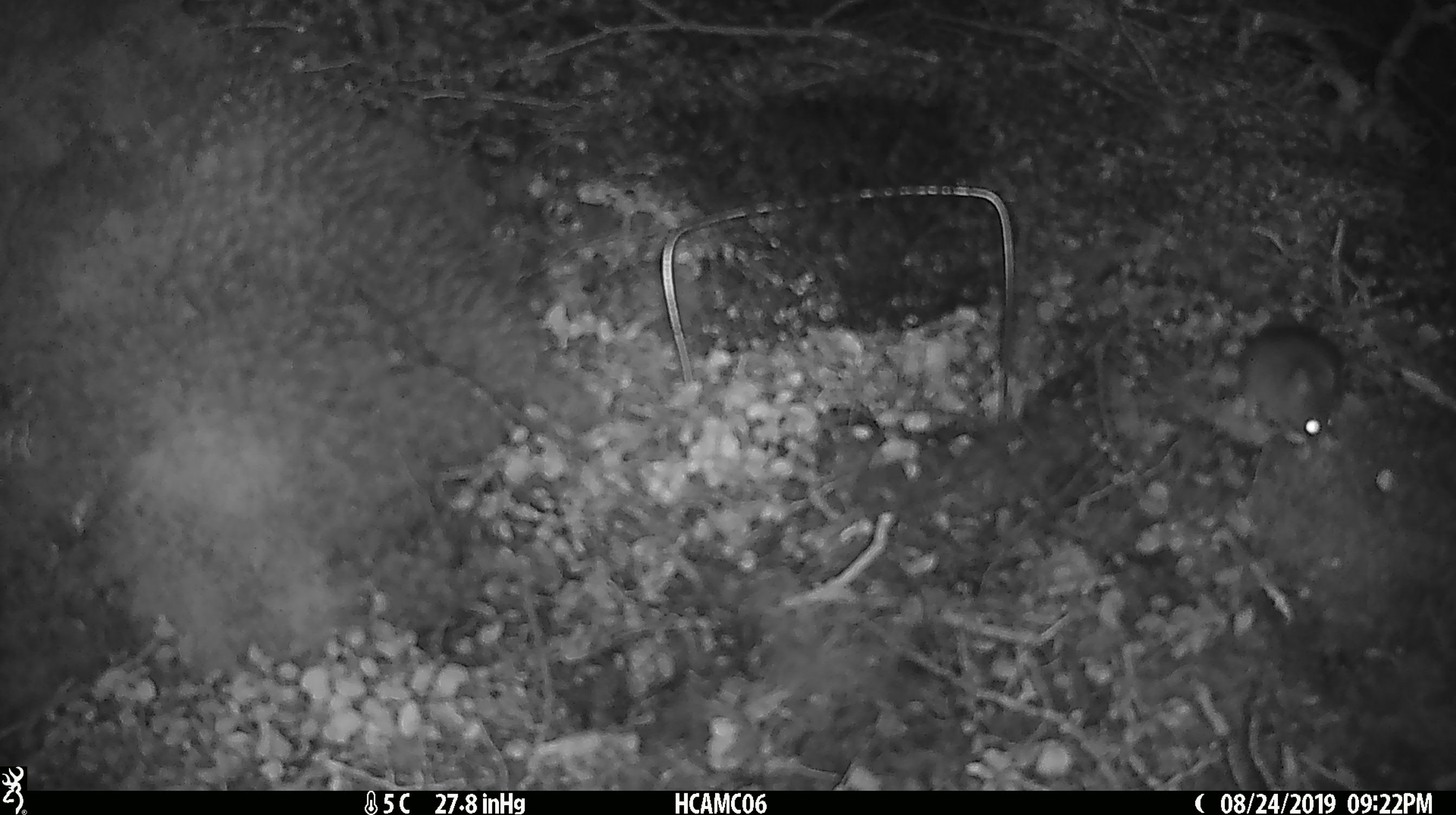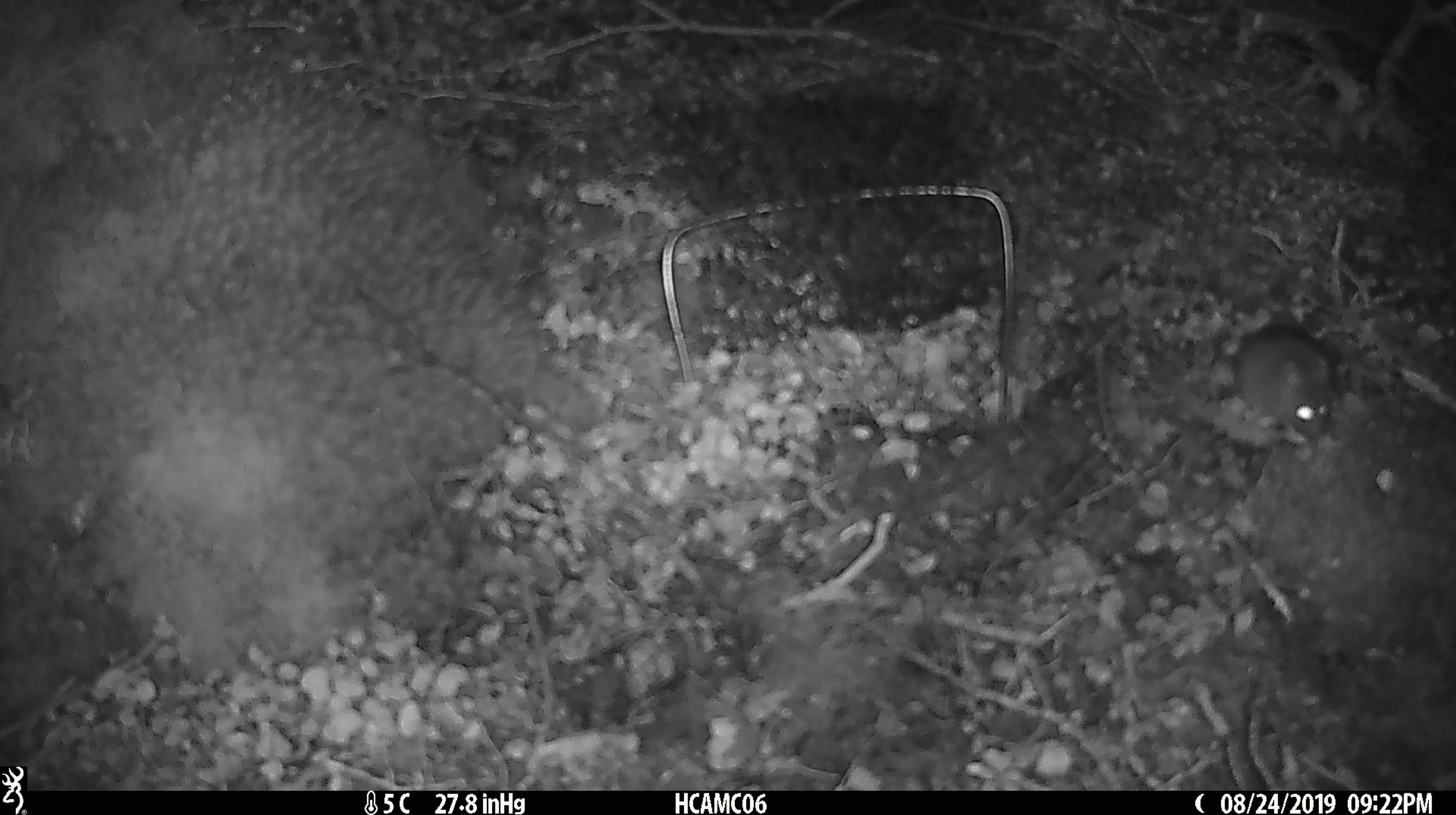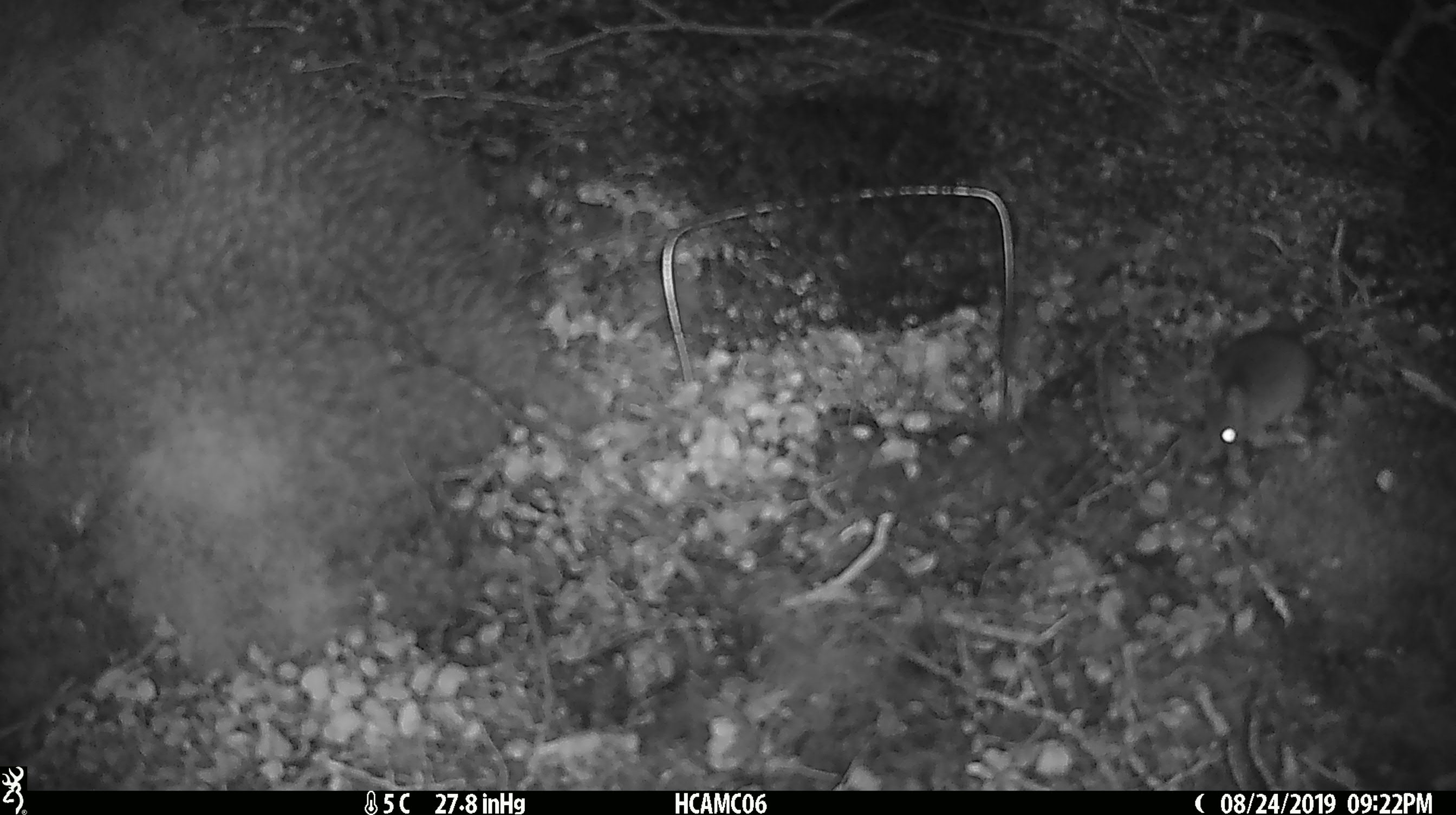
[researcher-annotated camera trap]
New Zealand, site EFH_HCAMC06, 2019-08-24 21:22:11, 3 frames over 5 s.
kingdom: Animalia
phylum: Chordata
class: Mammalia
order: Rodentia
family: Muridae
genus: Mus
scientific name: Mus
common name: mouse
Mouse (Mus).